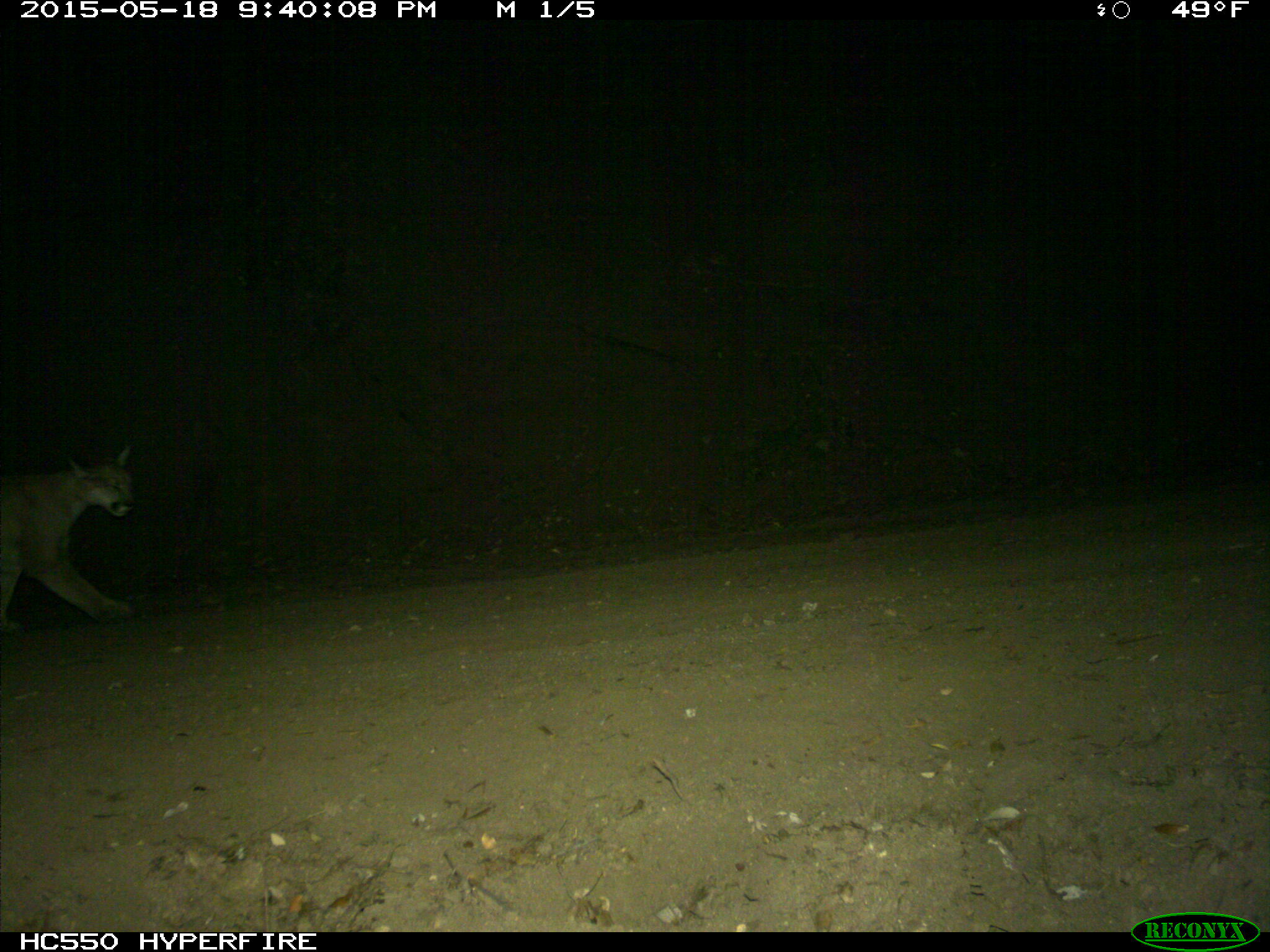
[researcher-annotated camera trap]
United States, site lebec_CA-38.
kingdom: Animalia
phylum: Chordata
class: Mammalia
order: Carnivora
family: Felidae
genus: Puma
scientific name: Puma concolor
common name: mountain lion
Puma concolor (mountain lion).